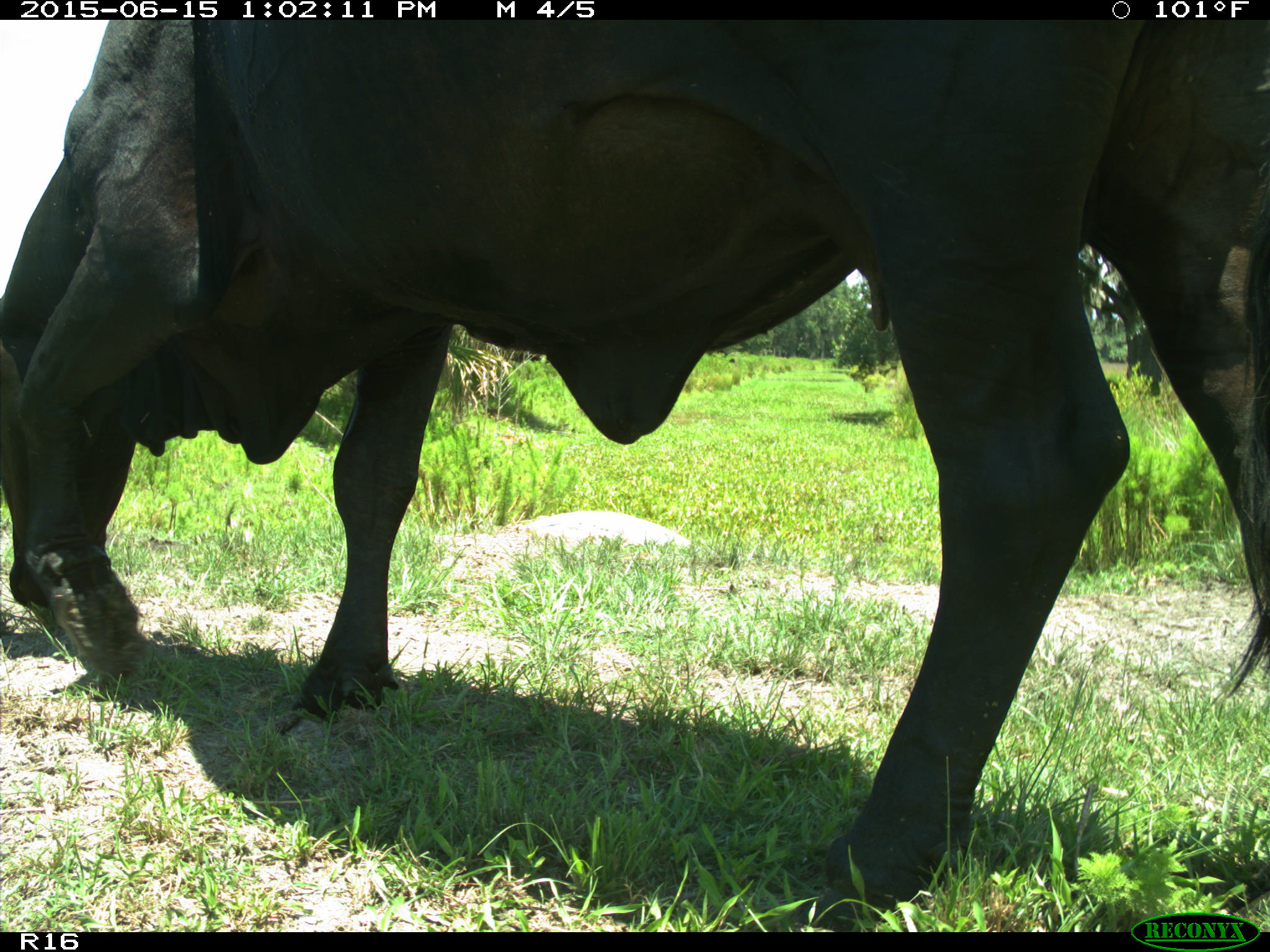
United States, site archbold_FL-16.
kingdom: Animalia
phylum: Chordata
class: Mammalia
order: Artiodactyla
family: Bovidae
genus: Bos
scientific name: Bos taurus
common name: domestic cow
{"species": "Bos taurus (domestic cow)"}